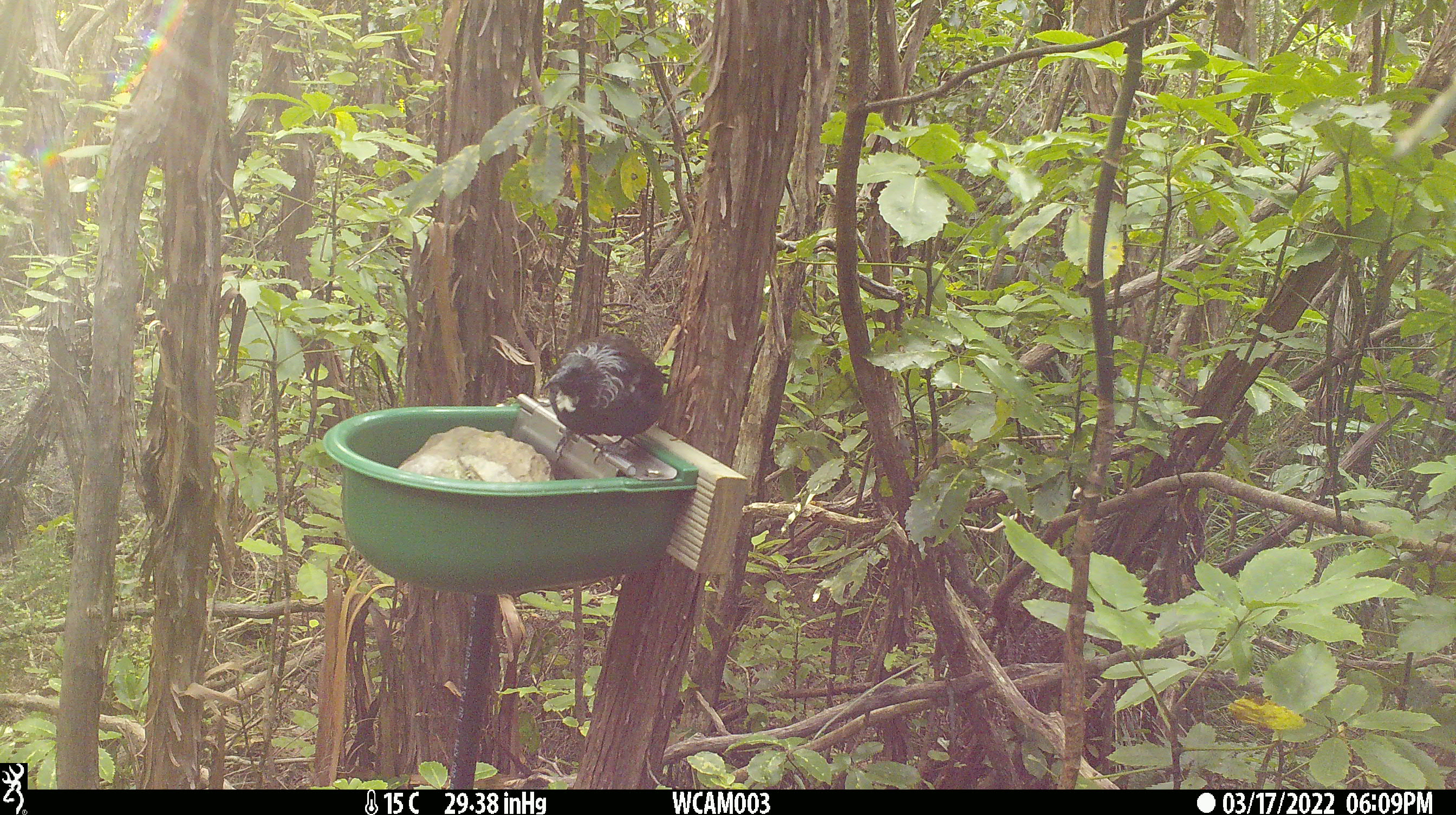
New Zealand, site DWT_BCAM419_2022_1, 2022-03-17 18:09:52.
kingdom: Animalia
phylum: Chordata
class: Aves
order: Passeriformes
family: Meliphagidae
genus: Prosthemadera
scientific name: Prosthemadera novaeseelandiae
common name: tui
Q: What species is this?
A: Tui (Prosthemadera novaeseelandiae).